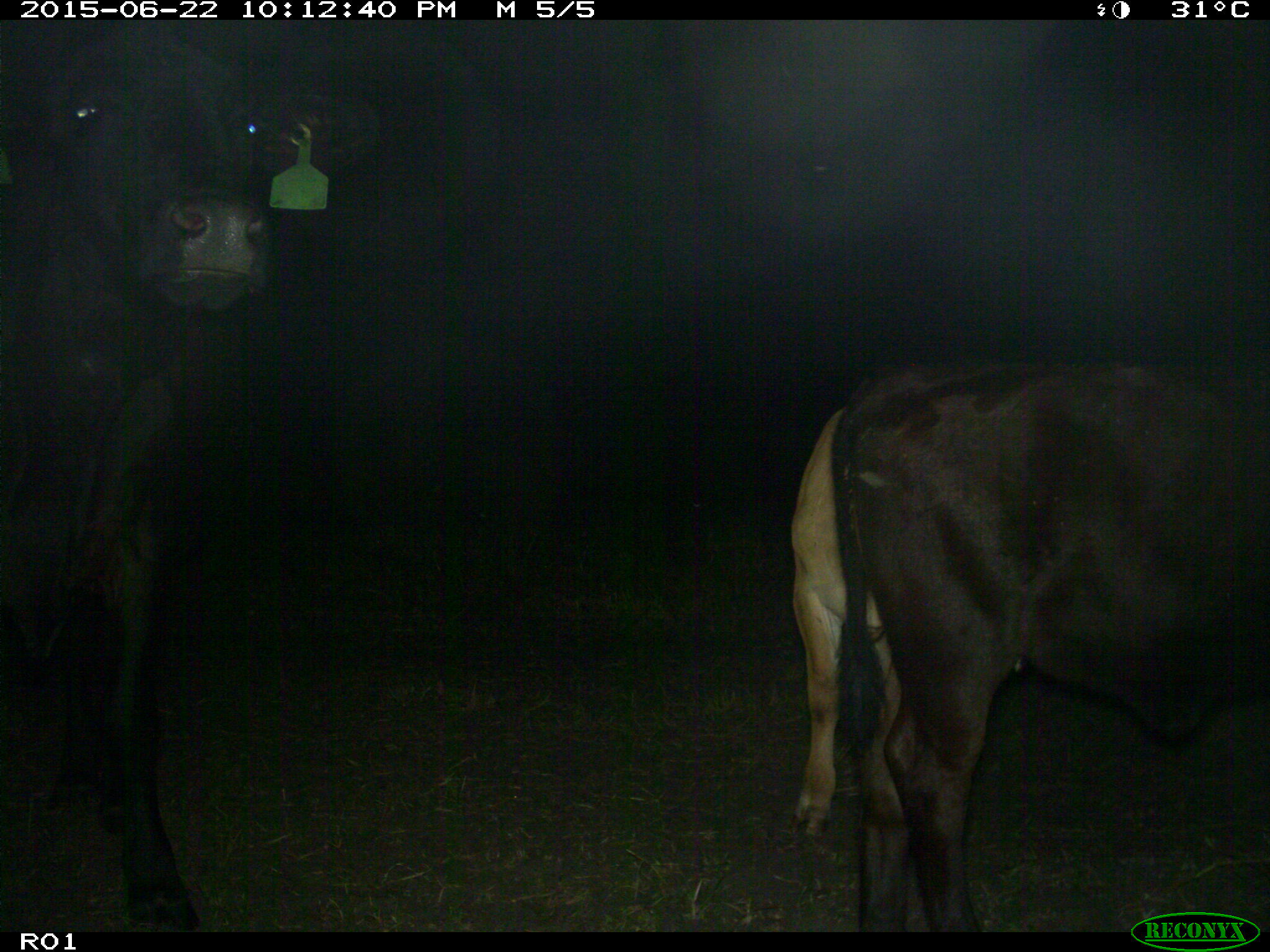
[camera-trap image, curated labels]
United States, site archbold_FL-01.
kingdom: Animalia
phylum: Chordata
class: Mammalia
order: Artiodactyla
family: Bovidae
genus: Bos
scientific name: Bos taurus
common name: domestic cow